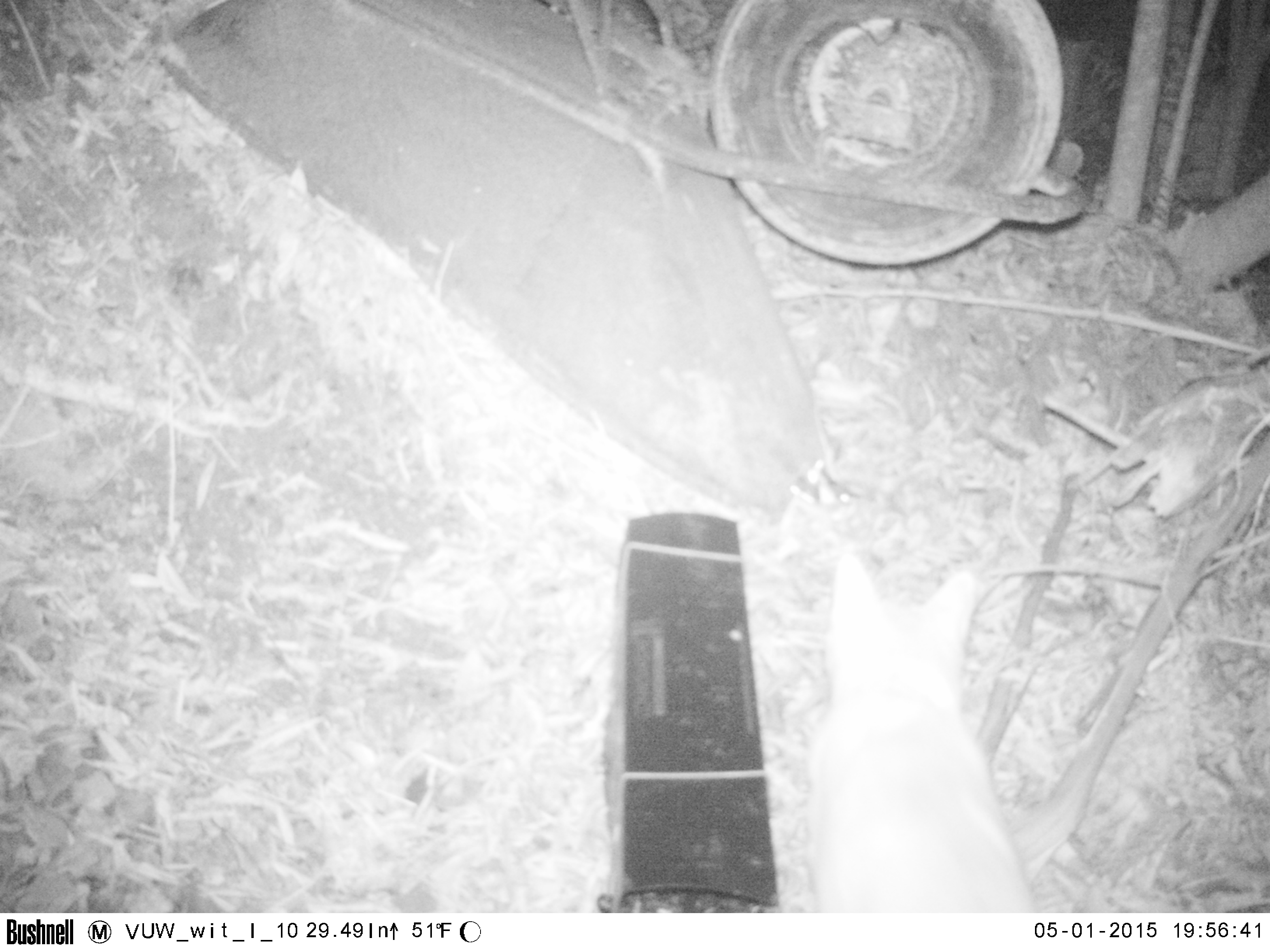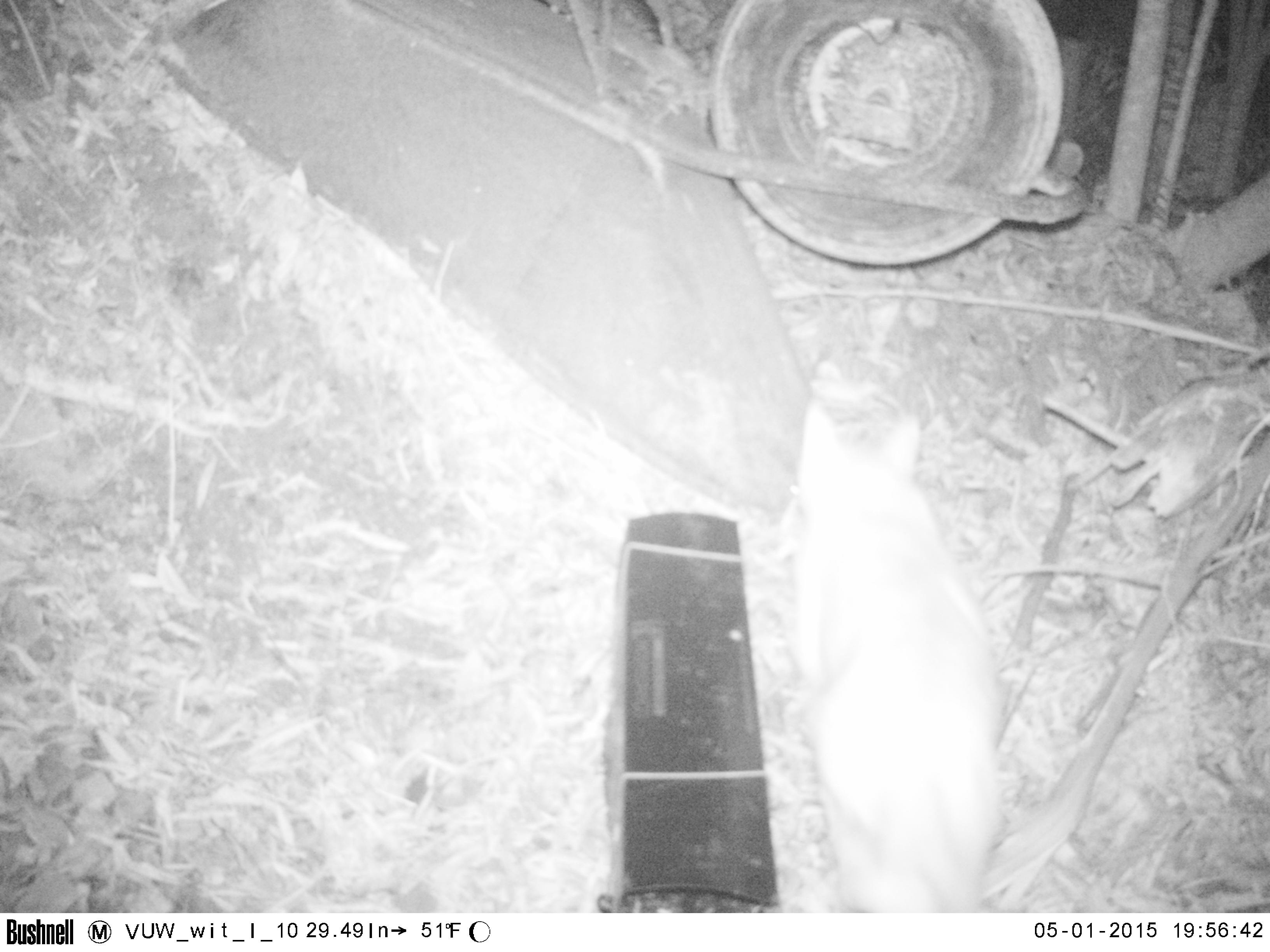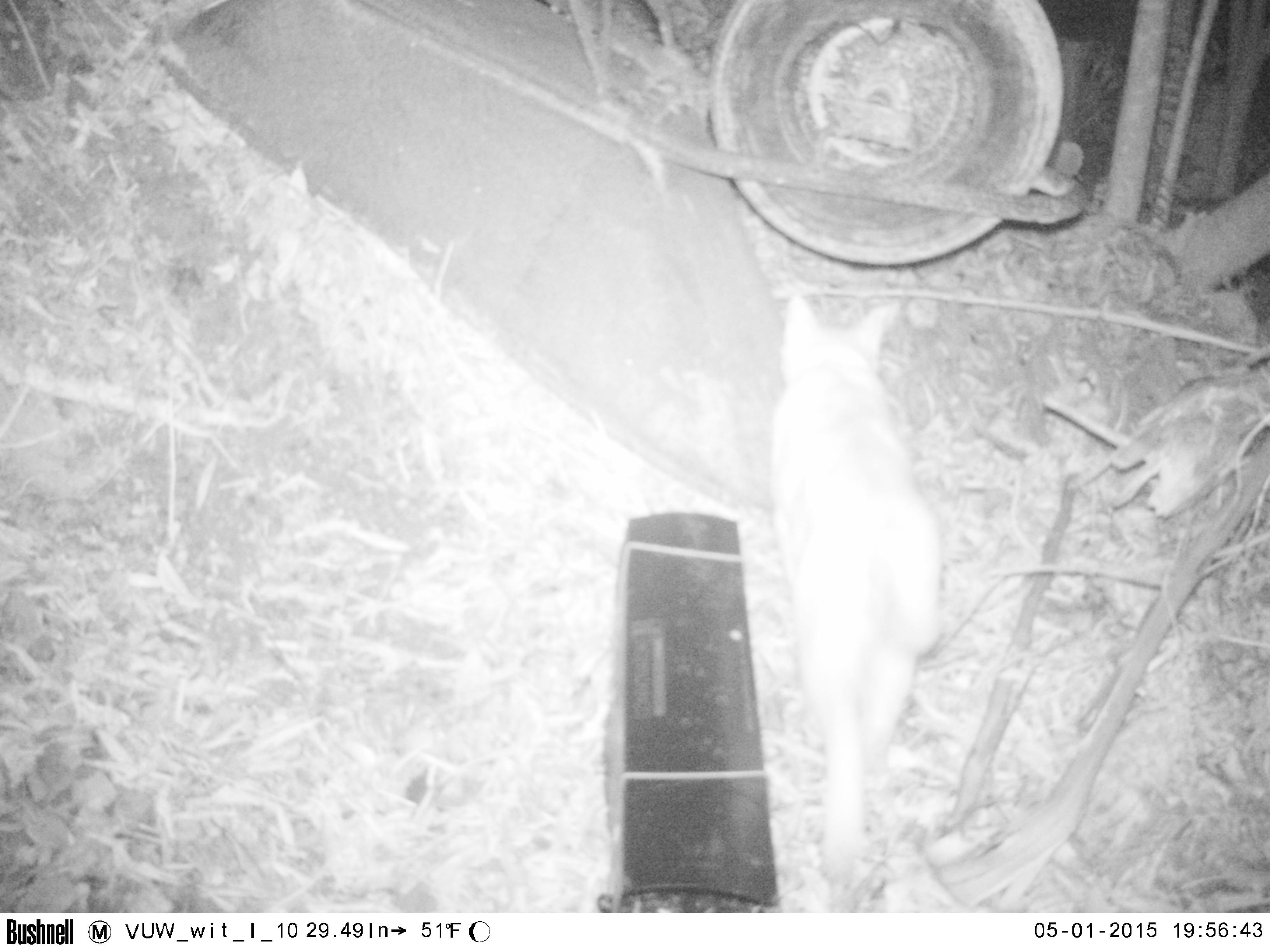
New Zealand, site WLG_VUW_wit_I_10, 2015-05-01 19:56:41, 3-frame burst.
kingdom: Animalia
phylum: Chordata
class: Mammalia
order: Carnivora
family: Felidae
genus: Felis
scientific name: Felis catus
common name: domestic cat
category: cat